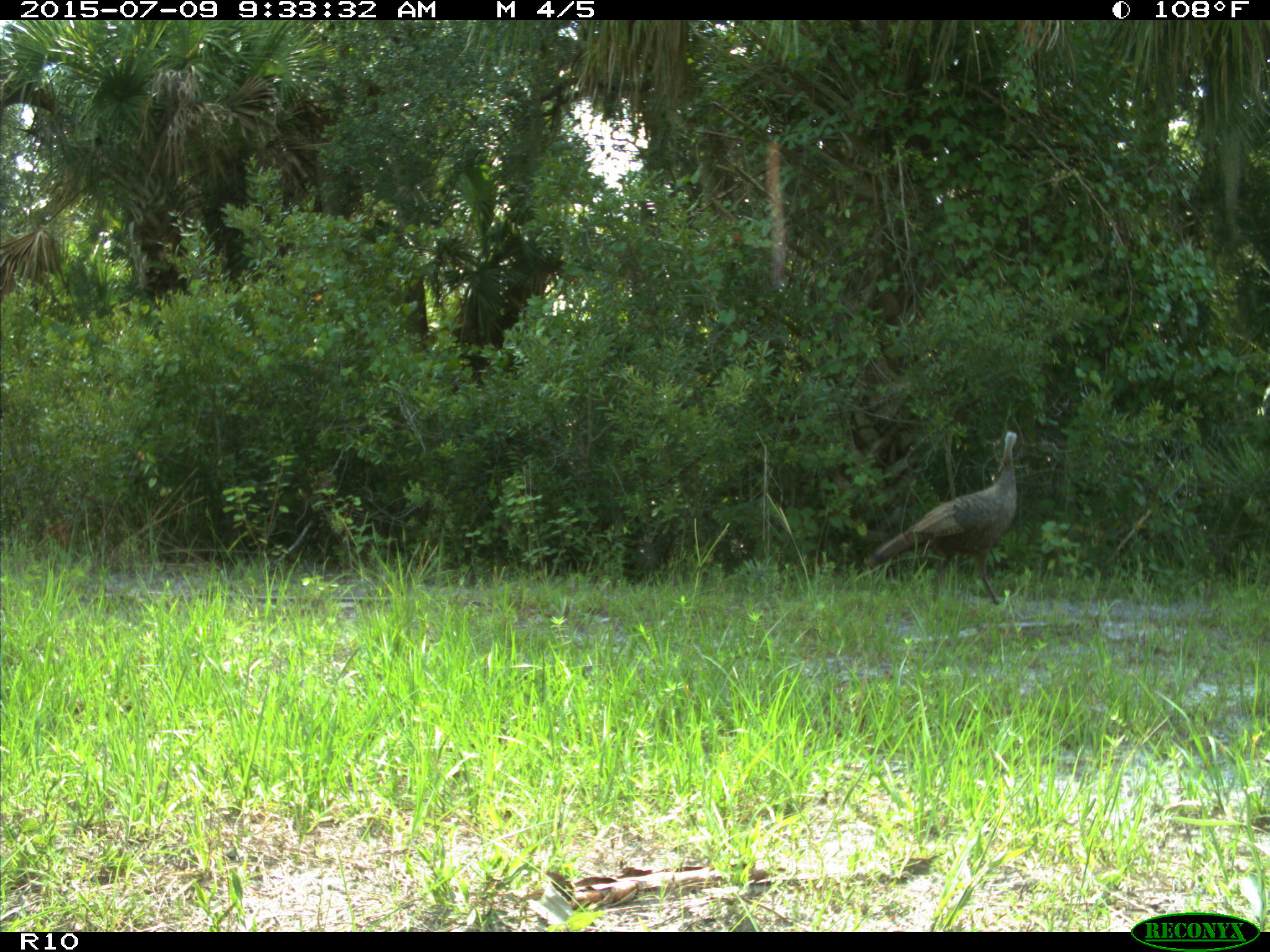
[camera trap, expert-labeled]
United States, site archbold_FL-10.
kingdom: Animalia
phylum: Chordata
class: Aves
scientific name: Aves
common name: birds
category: unidentified bird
Unidentified bird (birds) (Aves).